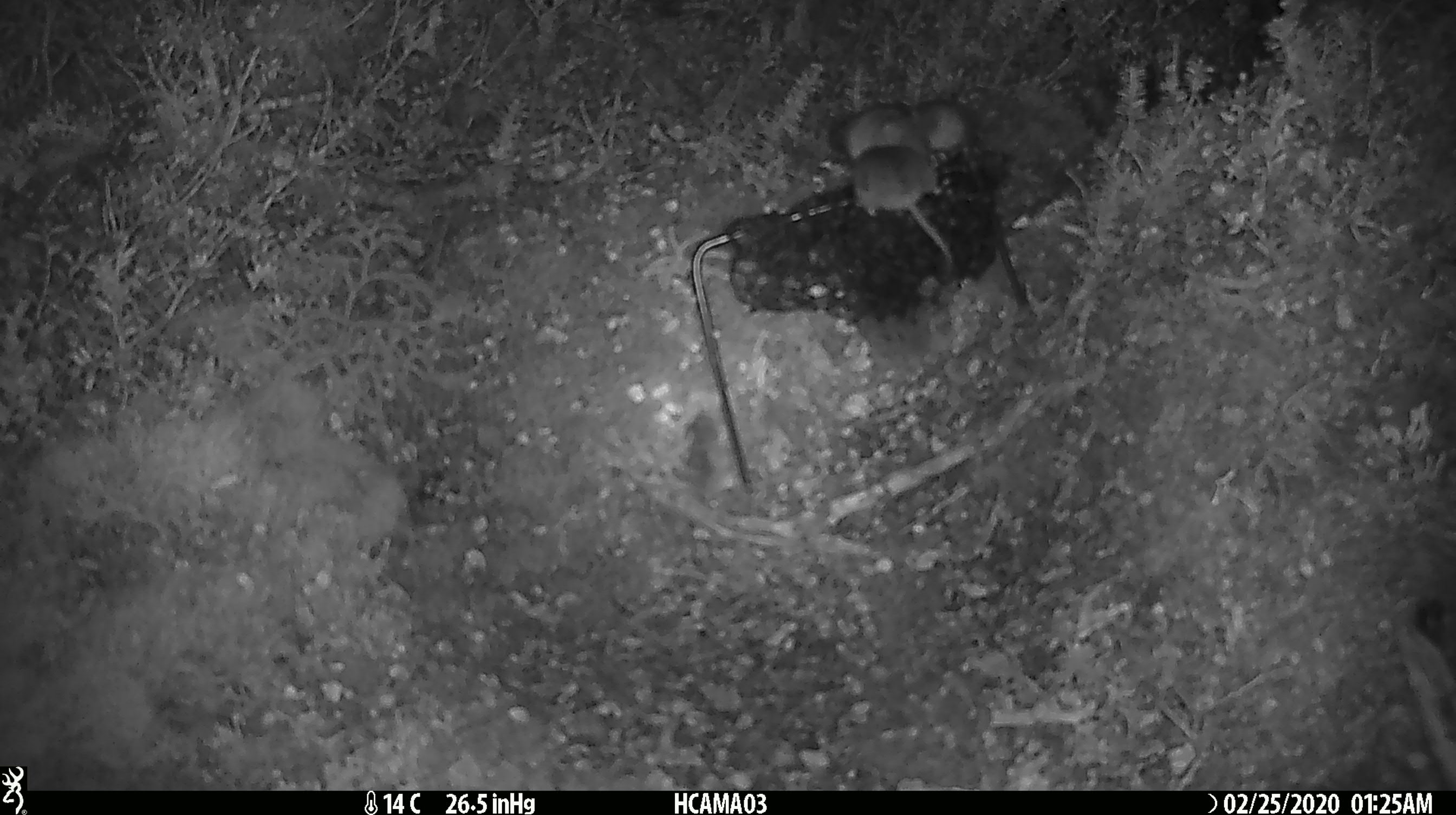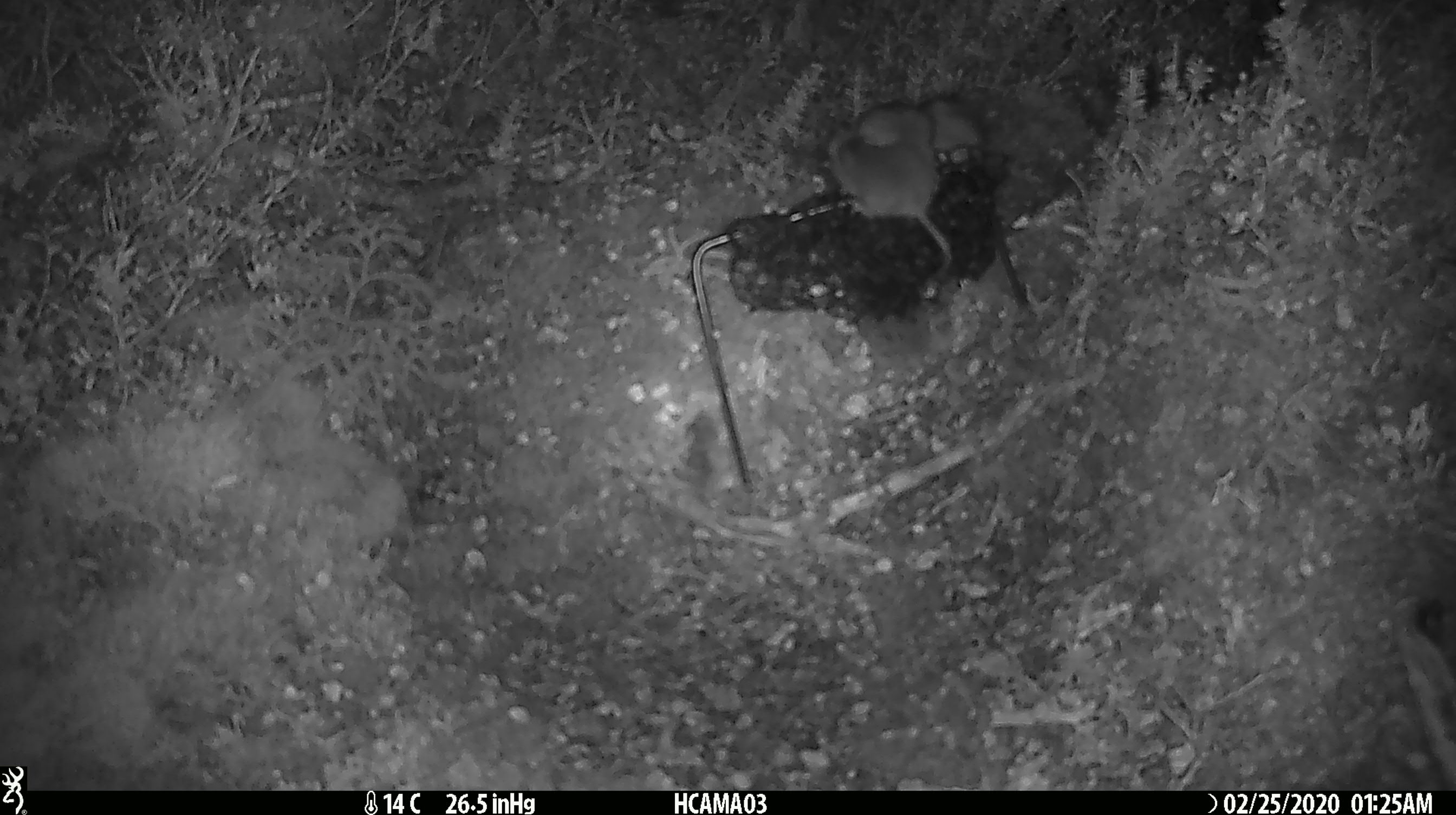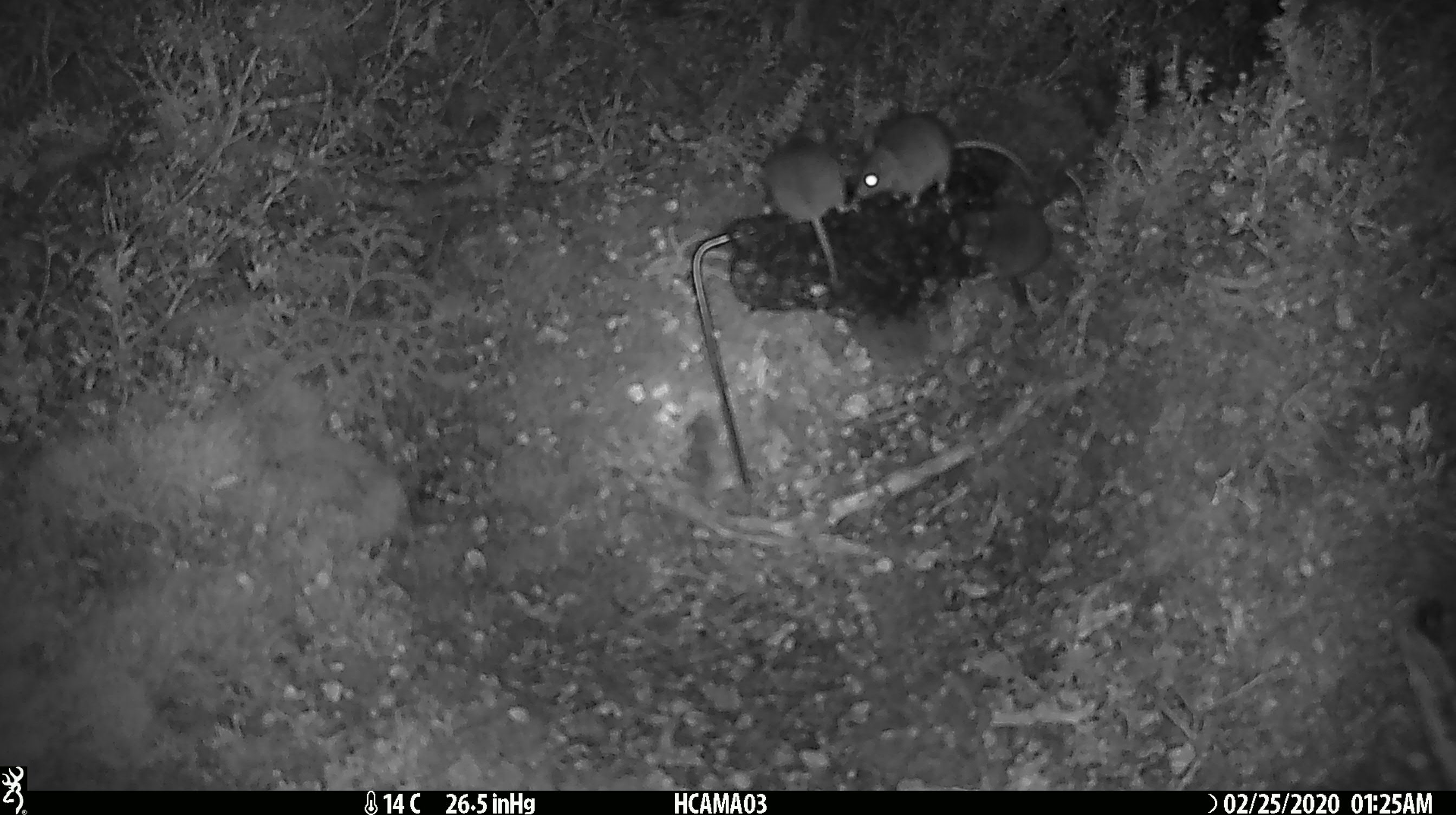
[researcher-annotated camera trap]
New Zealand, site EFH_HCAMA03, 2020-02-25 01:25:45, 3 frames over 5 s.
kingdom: Animalia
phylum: Chordata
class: Mammalia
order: Rodentia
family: Muridae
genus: Mus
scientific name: Mus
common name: mouse